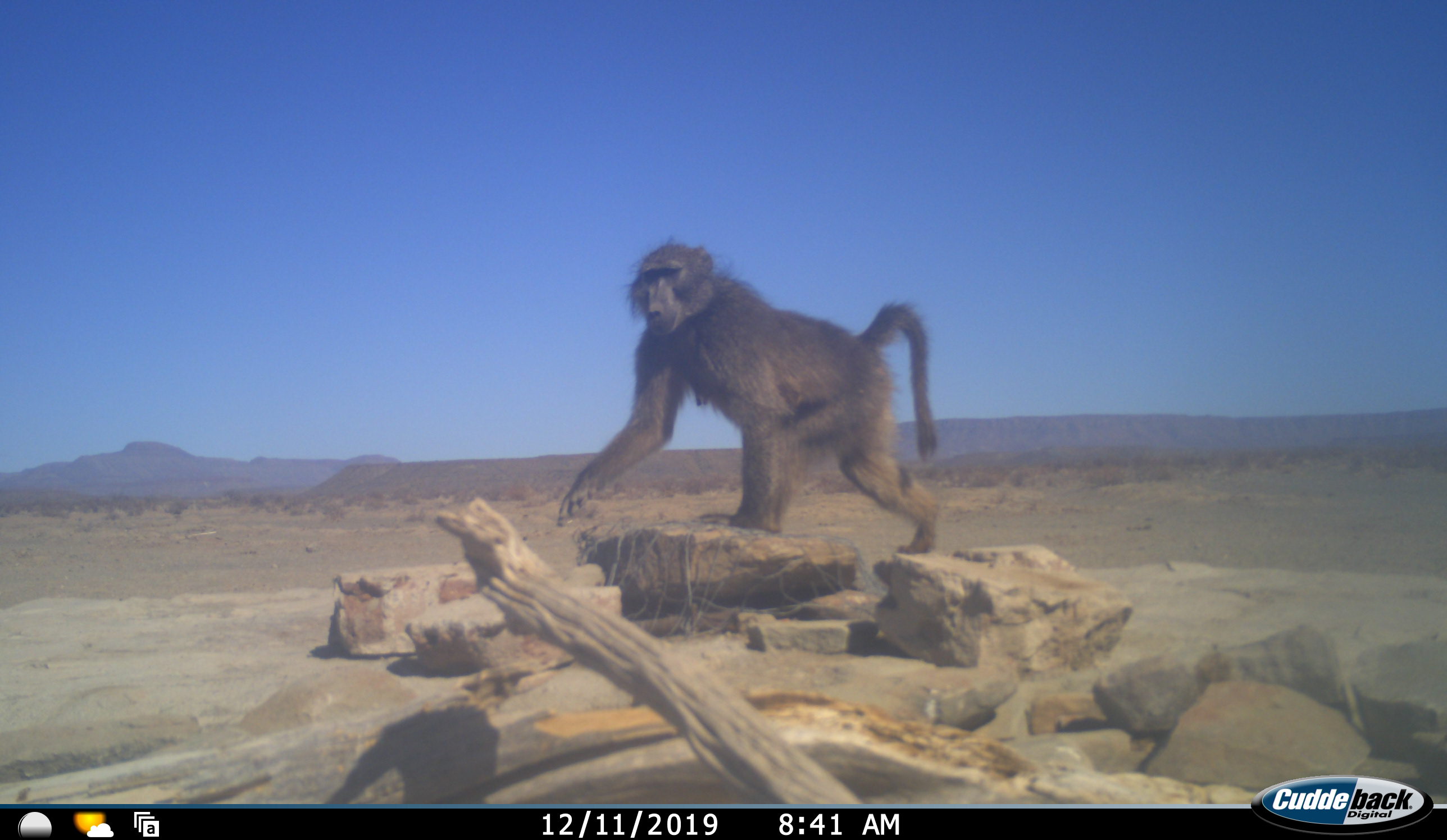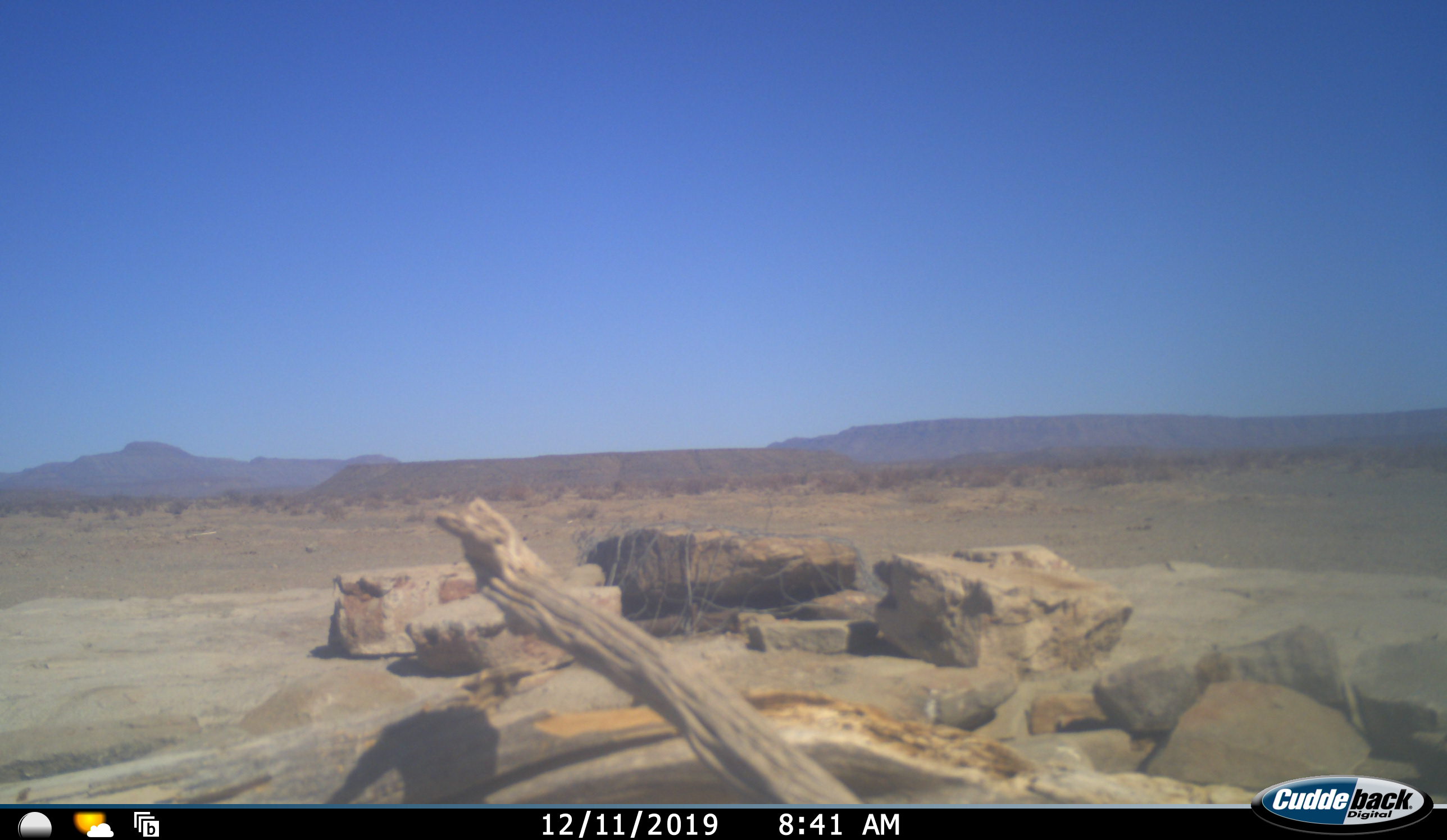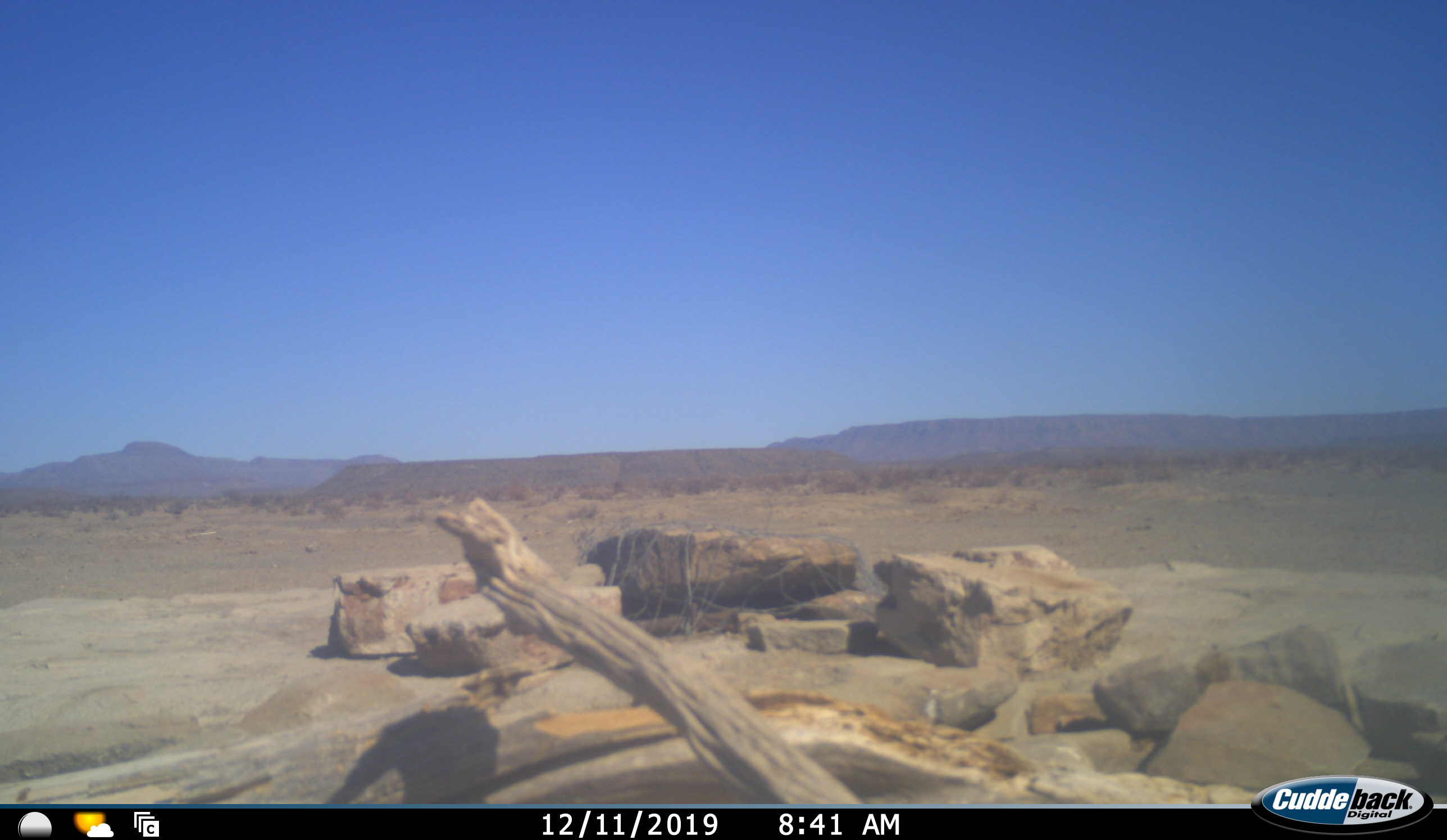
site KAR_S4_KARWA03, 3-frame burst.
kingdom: Animalia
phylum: Chordata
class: Mammalia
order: Primates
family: Cercopithecidae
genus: Papio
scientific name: Papio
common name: baboon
Baboon (Papio), count 1. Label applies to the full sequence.